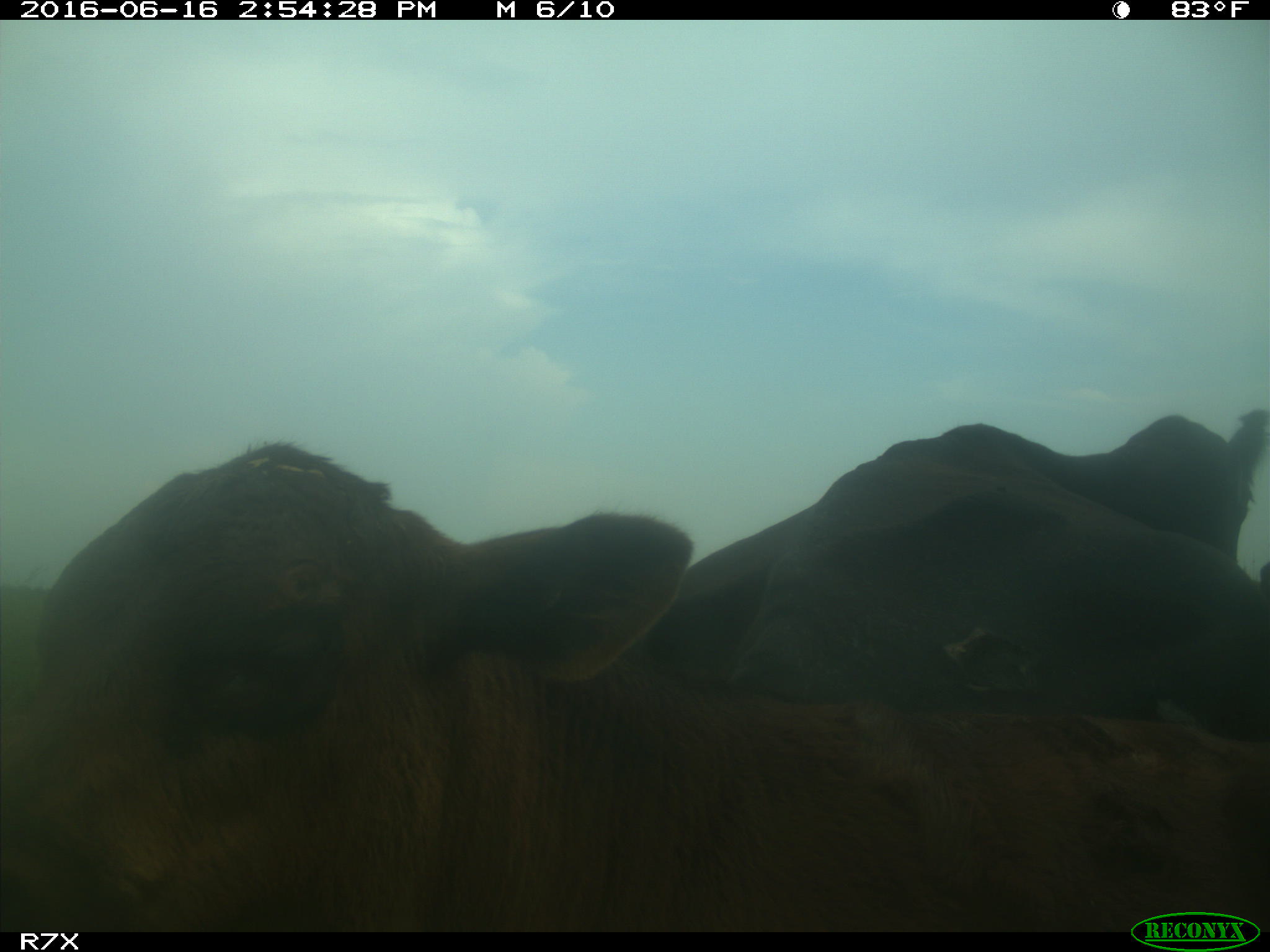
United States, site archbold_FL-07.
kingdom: Animalia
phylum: Chordata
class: Mammalia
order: Artiodactyla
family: Bovidae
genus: Bos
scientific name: Bos taurus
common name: domestic cow